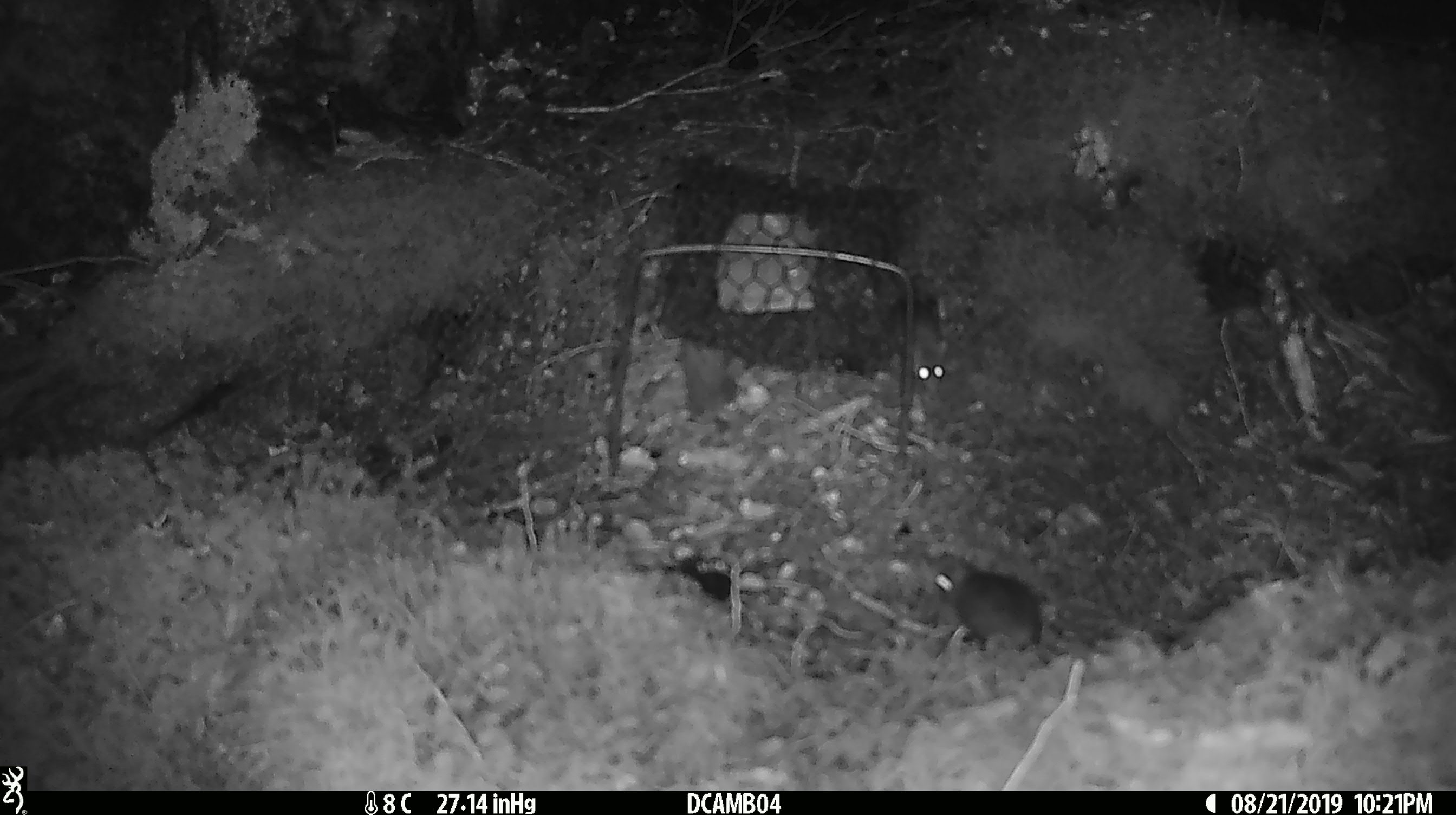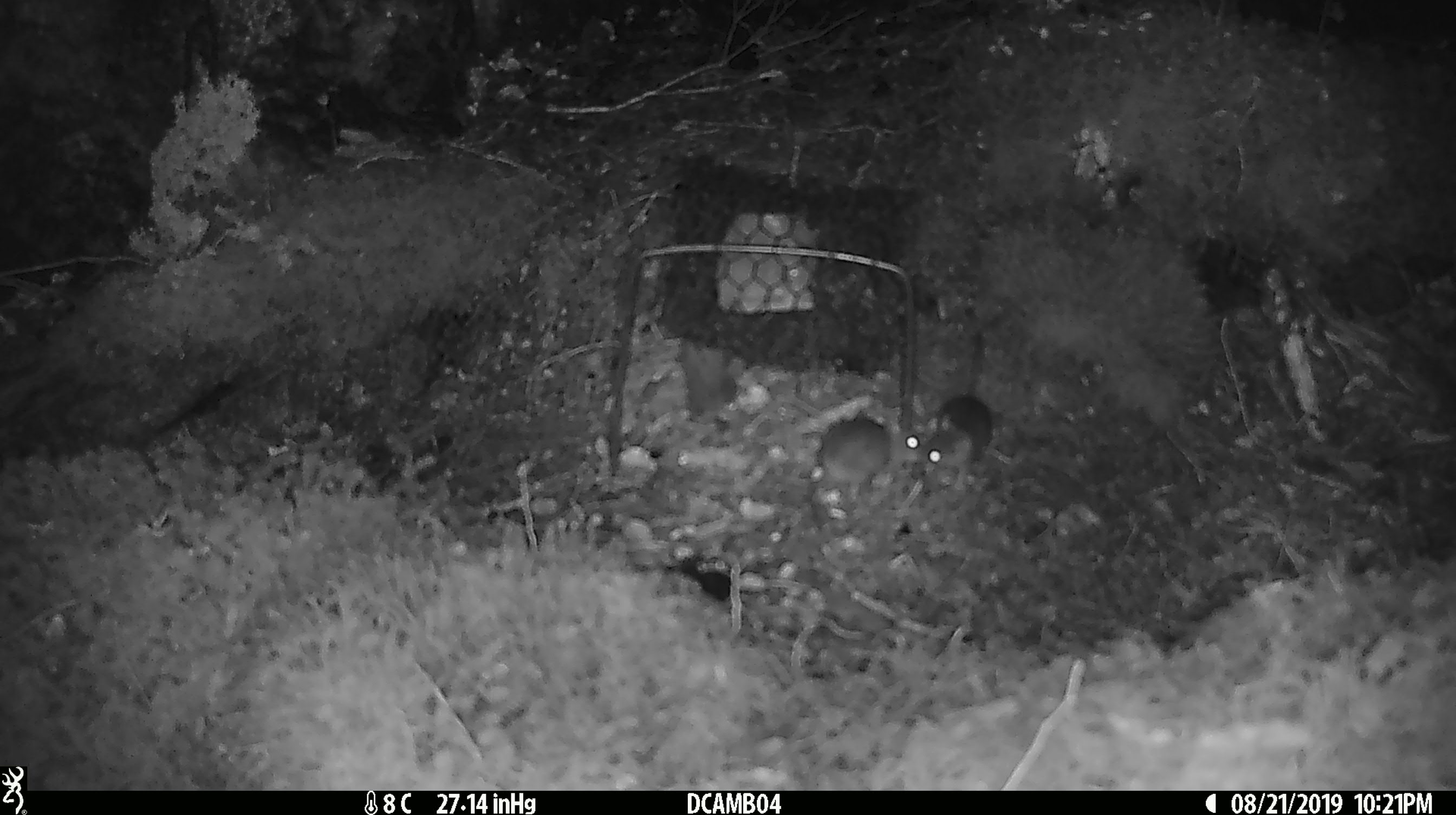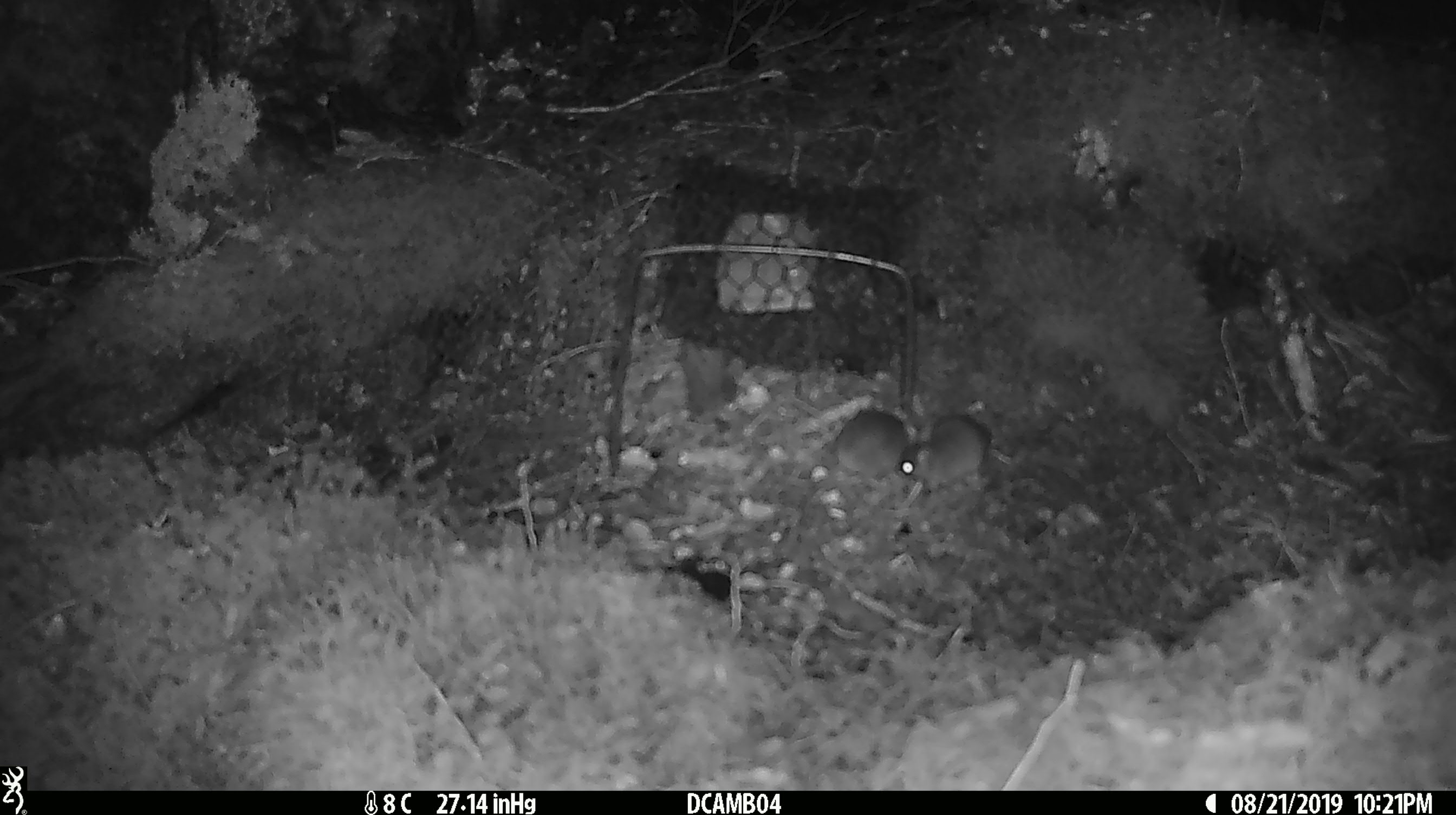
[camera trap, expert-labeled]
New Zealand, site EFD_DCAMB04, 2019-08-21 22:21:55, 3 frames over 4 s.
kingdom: Animalia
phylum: Chordata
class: Mammalia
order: Rodentia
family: Muridae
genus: Mus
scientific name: Mus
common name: mouse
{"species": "mouse (Mus)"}